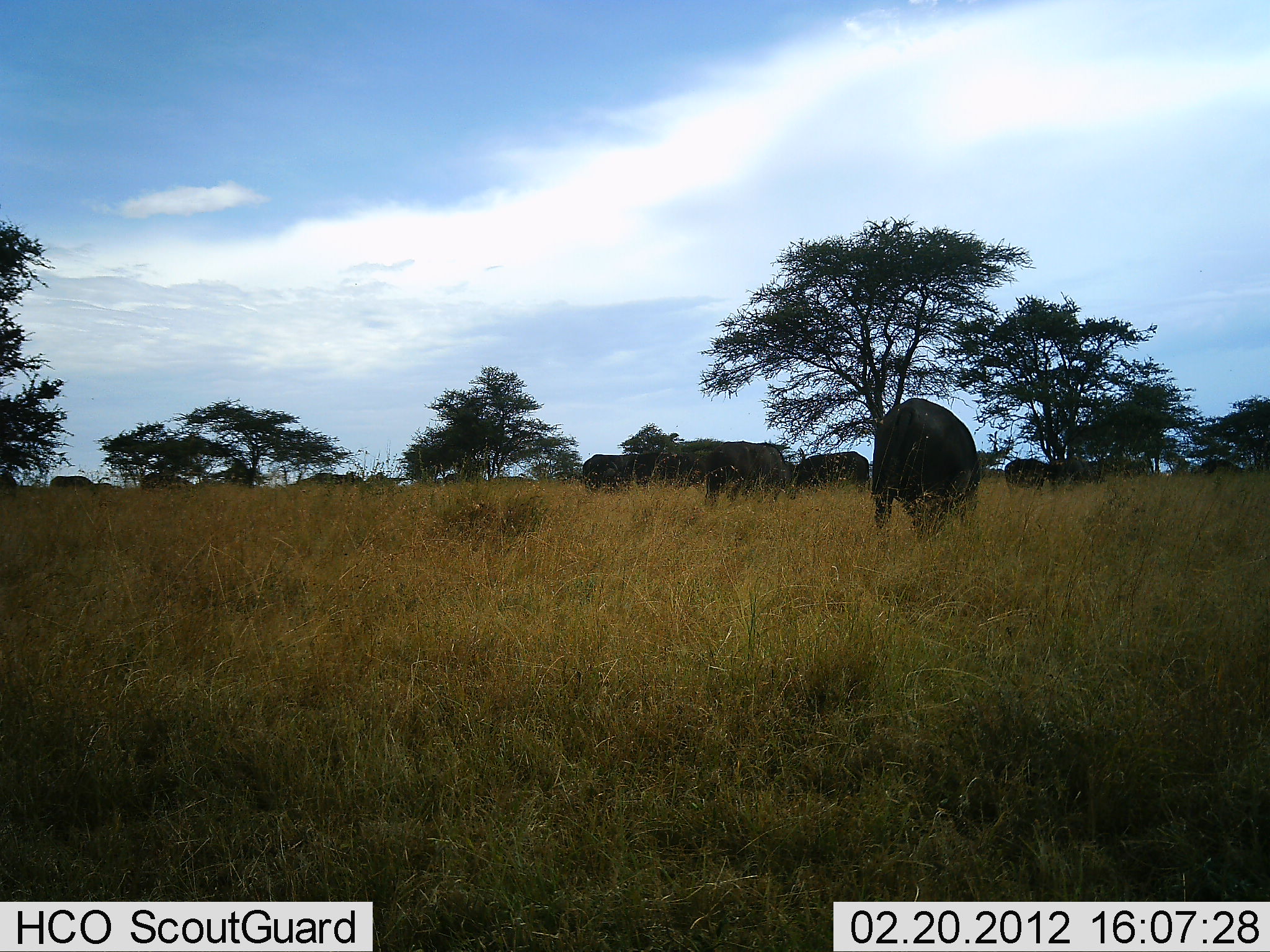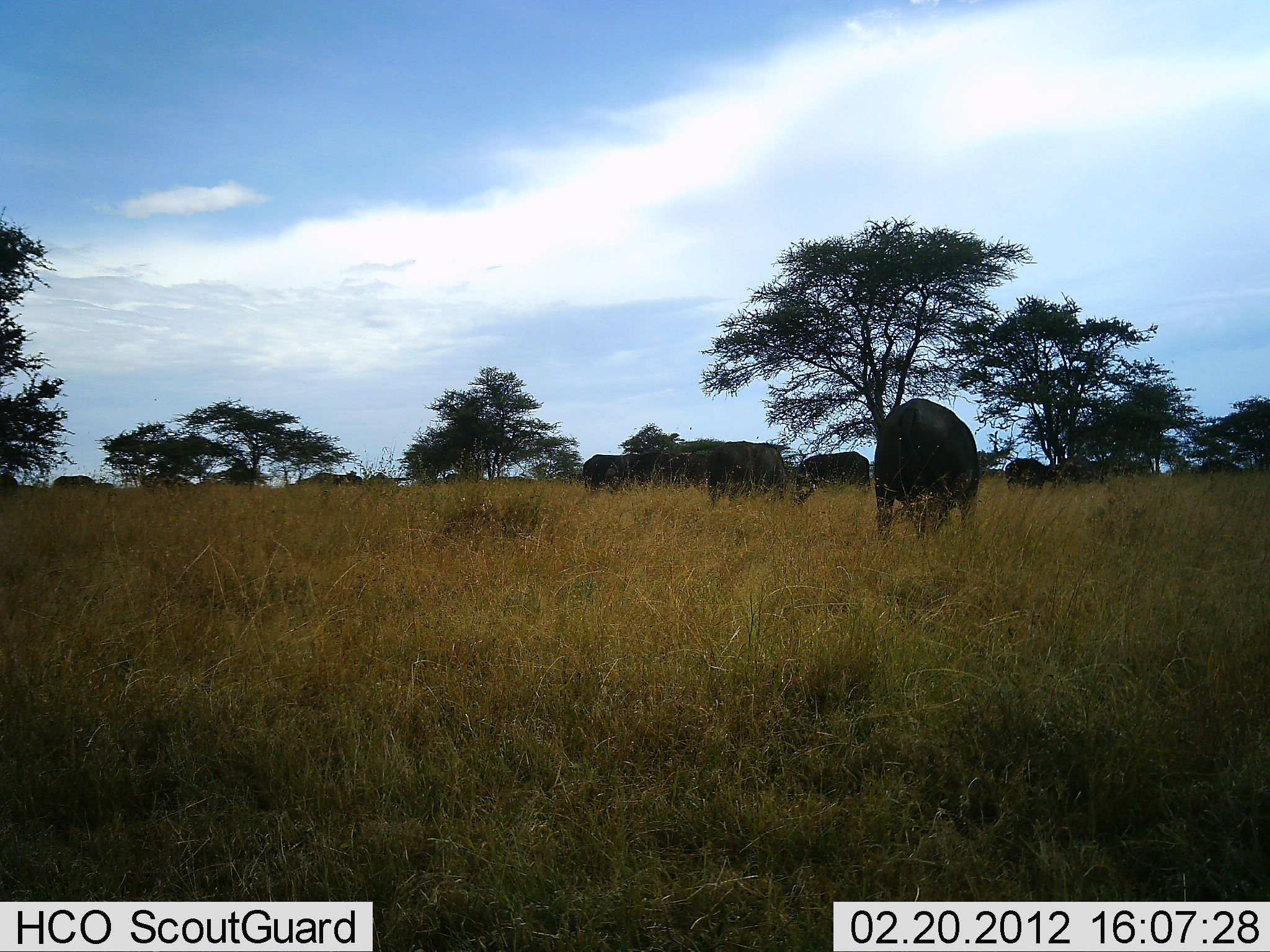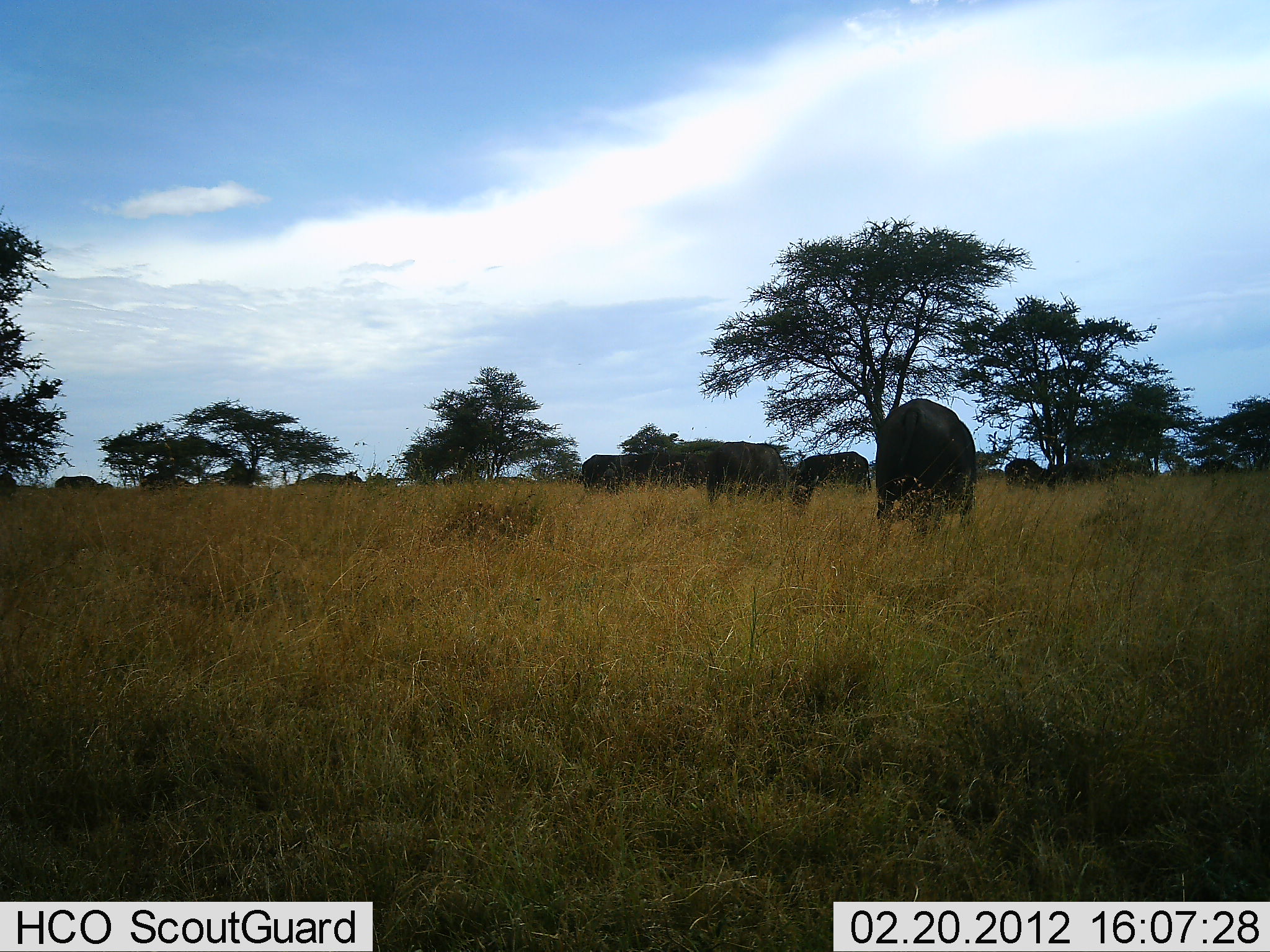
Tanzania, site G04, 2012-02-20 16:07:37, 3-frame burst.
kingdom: Animalia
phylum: Chordata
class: Mammalia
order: Artiodactyla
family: Bovidae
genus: Syncerus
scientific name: Syncerus caffer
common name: cape buffalo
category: buffalo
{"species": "buffalo (cape buffalo) (Syncerus caffer)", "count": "6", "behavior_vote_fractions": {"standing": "53%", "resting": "0%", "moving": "7%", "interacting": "0%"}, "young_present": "7%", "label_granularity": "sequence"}